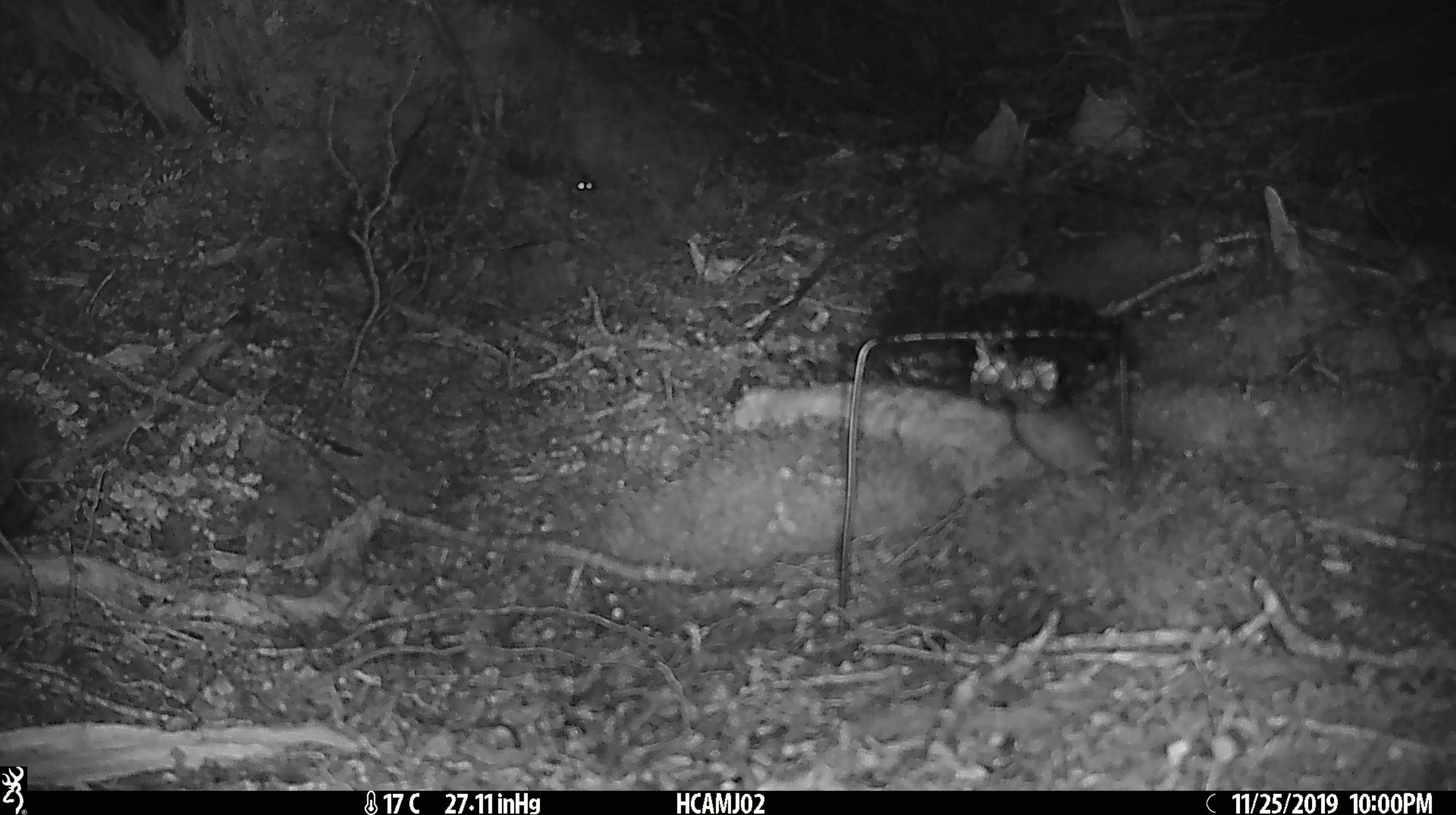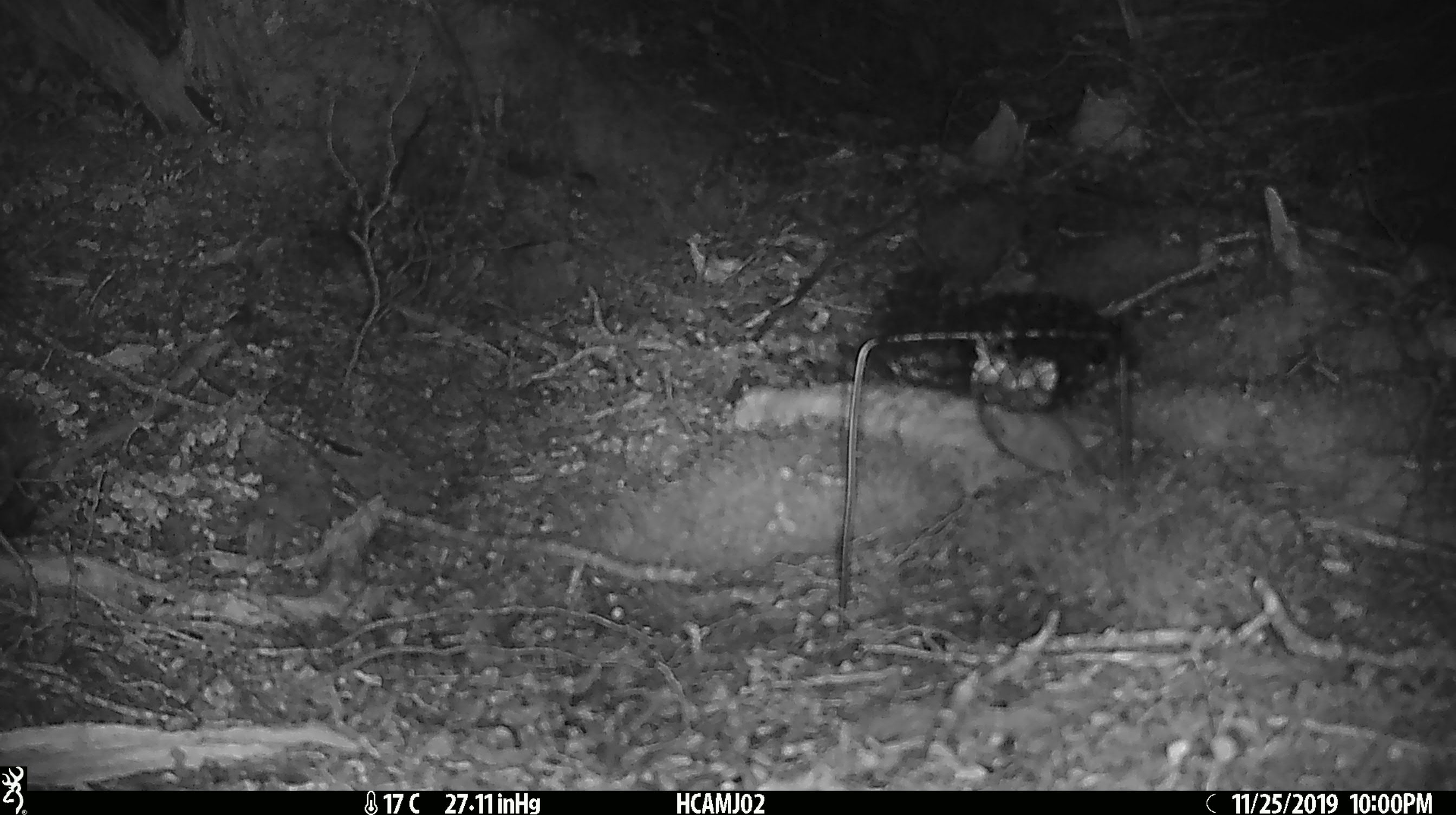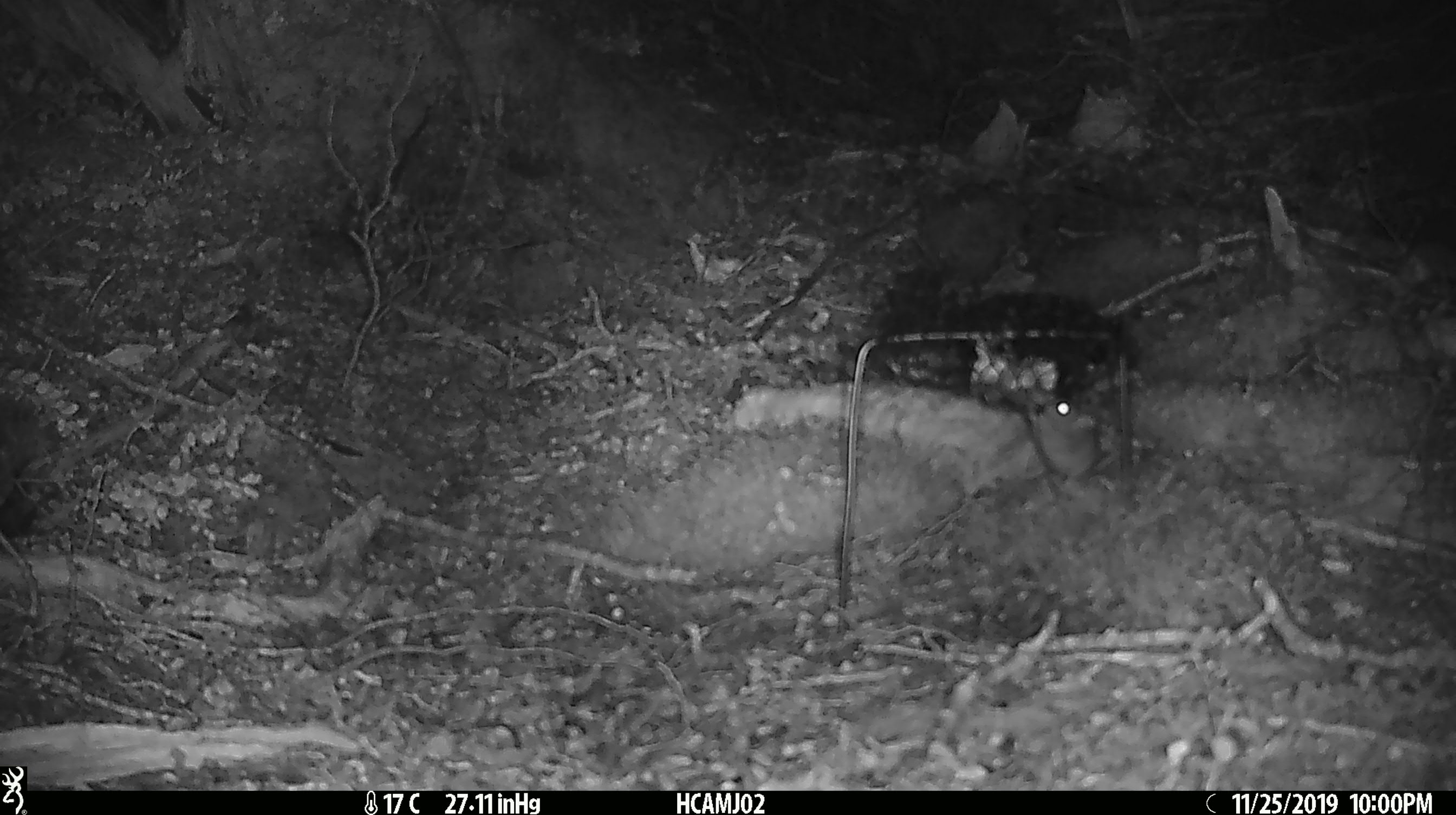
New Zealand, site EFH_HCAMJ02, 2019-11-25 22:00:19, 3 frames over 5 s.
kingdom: Animalia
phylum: Chordata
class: Mammalia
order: Rodentia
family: Muridae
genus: Mus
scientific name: Mus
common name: mouse